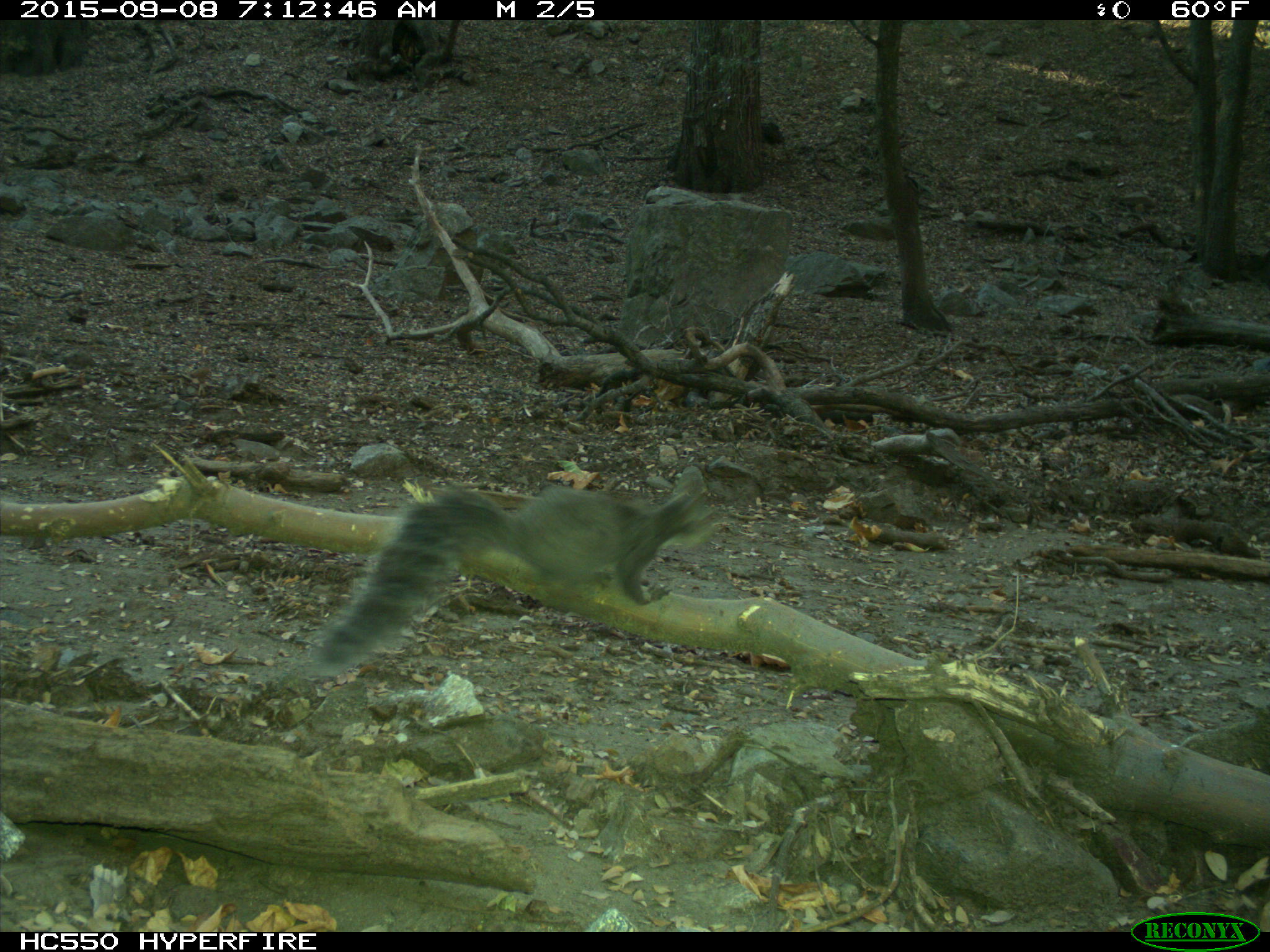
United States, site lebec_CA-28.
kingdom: Animalia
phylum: Chordata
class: Mammalia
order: Rodentia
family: Sciuridae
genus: Sciurus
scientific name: Sciurus carolinensis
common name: eastern gray squirrel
Sciurus carolinensis (eastern gray squirrel).